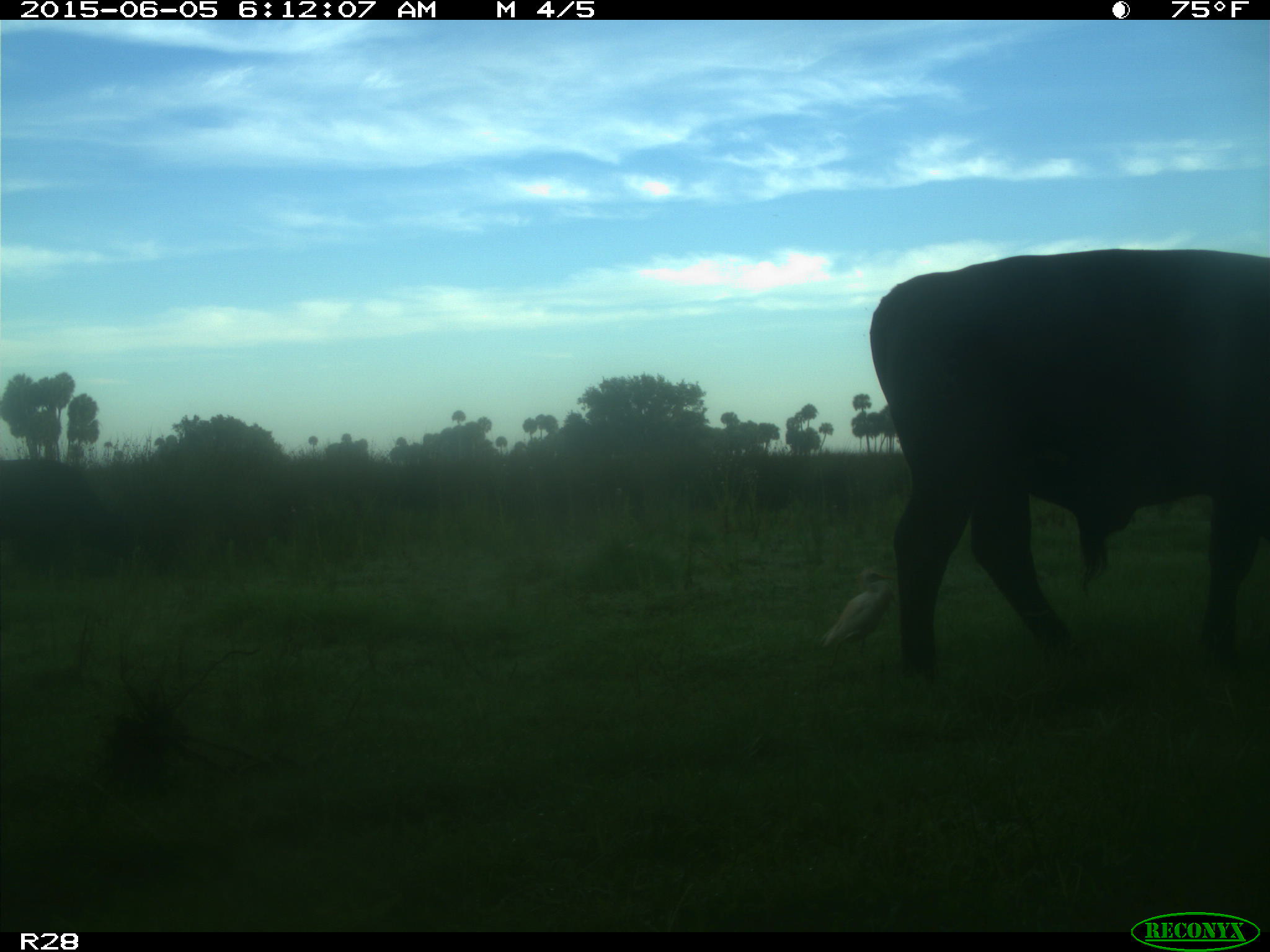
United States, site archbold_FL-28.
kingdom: Animalia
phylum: Chordata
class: Mammalia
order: Artiodactyla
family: Bovidae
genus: Bos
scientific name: Bos taurus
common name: domestic cow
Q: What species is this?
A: Bos taurus (domestic cow).